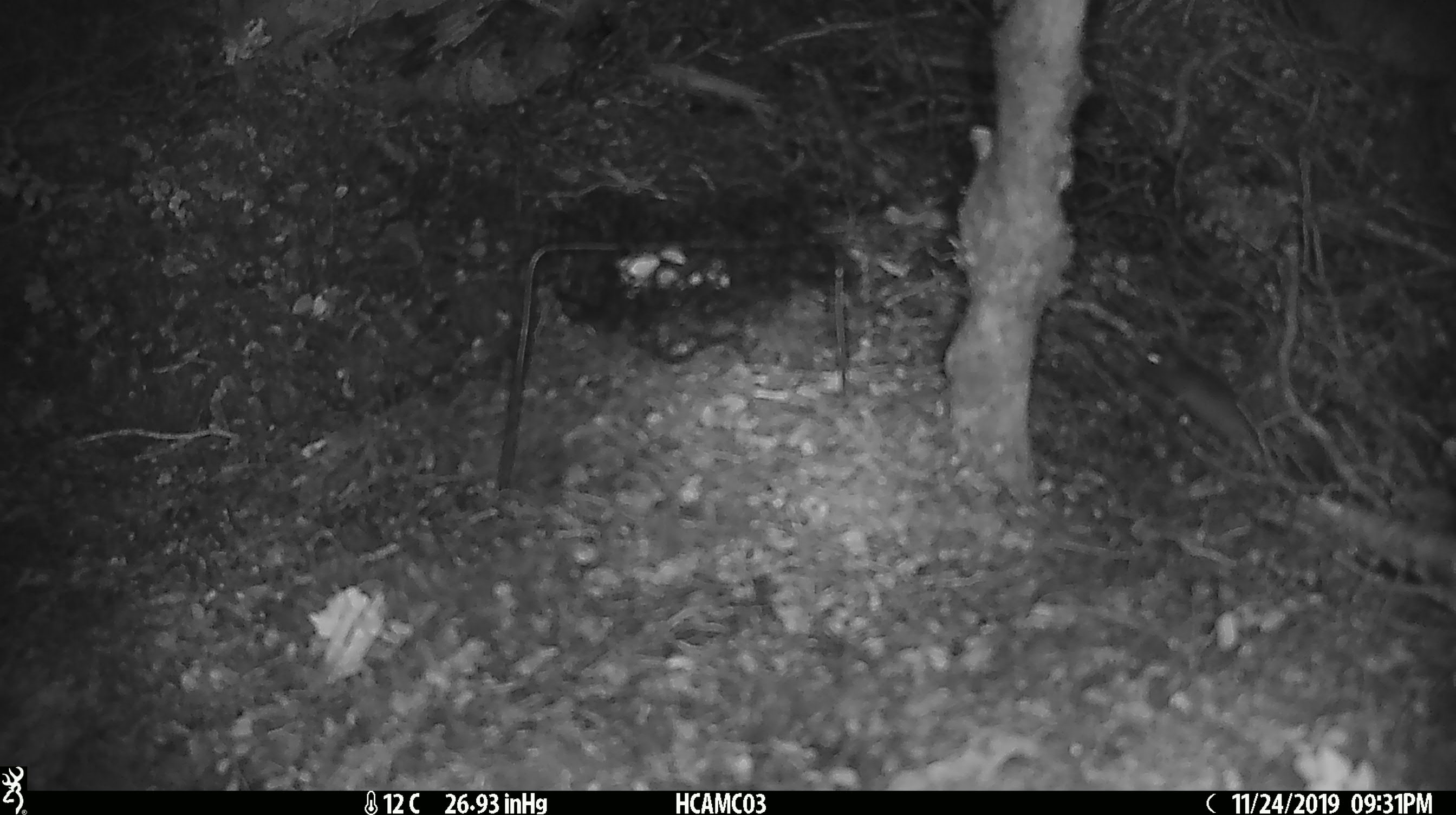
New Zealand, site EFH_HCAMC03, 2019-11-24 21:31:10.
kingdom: Animalia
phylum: Chordata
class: Mammalia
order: Rodentia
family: Muridae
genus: Mus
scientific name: Mus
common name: mouse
Mouse (Mus).